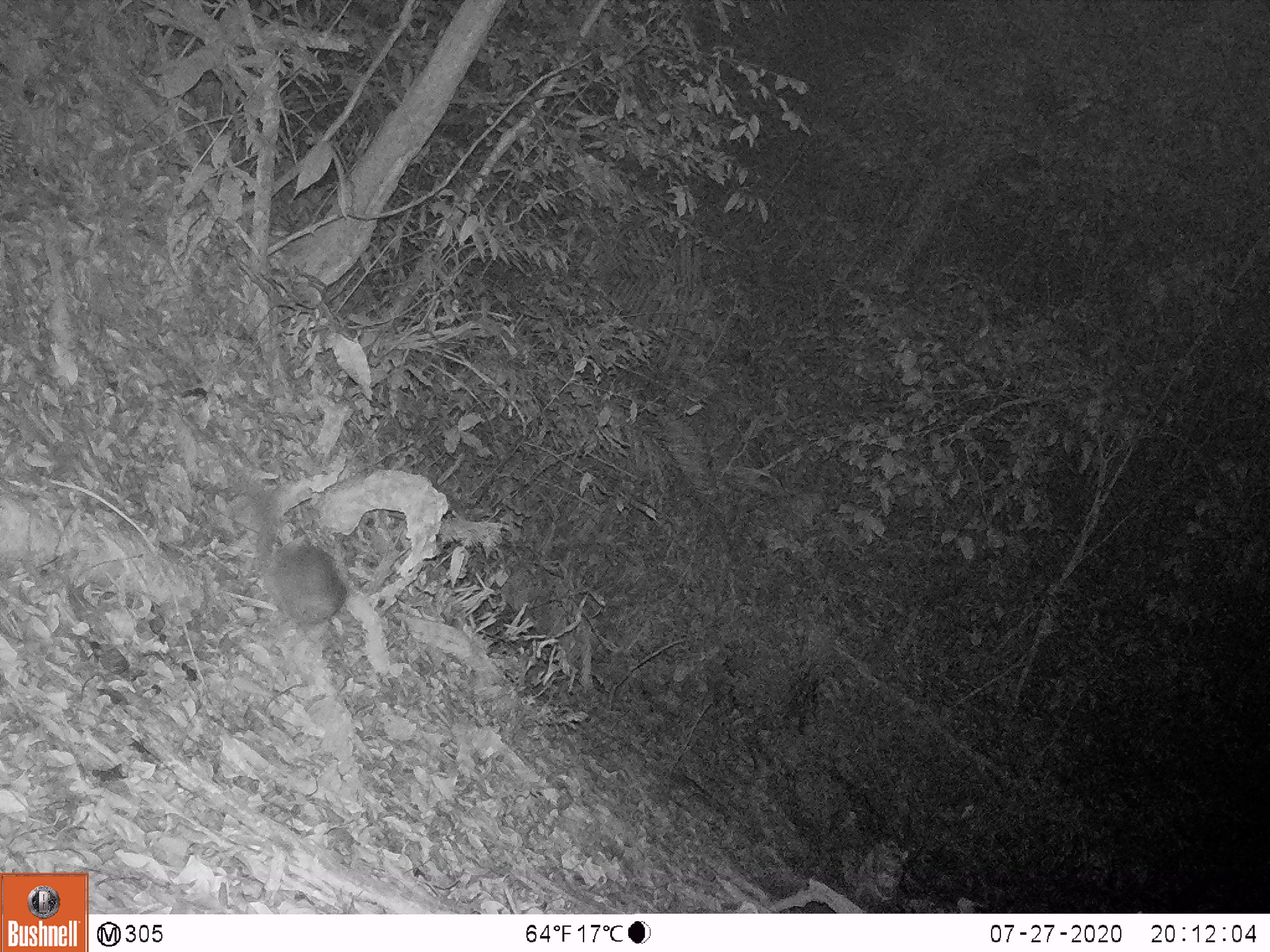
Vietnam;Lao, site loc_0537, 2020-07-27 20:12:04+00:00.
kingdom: Animalia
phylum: Chordata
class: Mammalia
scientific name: Mammalia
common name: mammal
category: unidentified small mammal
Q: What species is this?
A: Unidentified small mammal (mammal) (Mammalia).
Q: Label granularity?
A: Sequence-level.